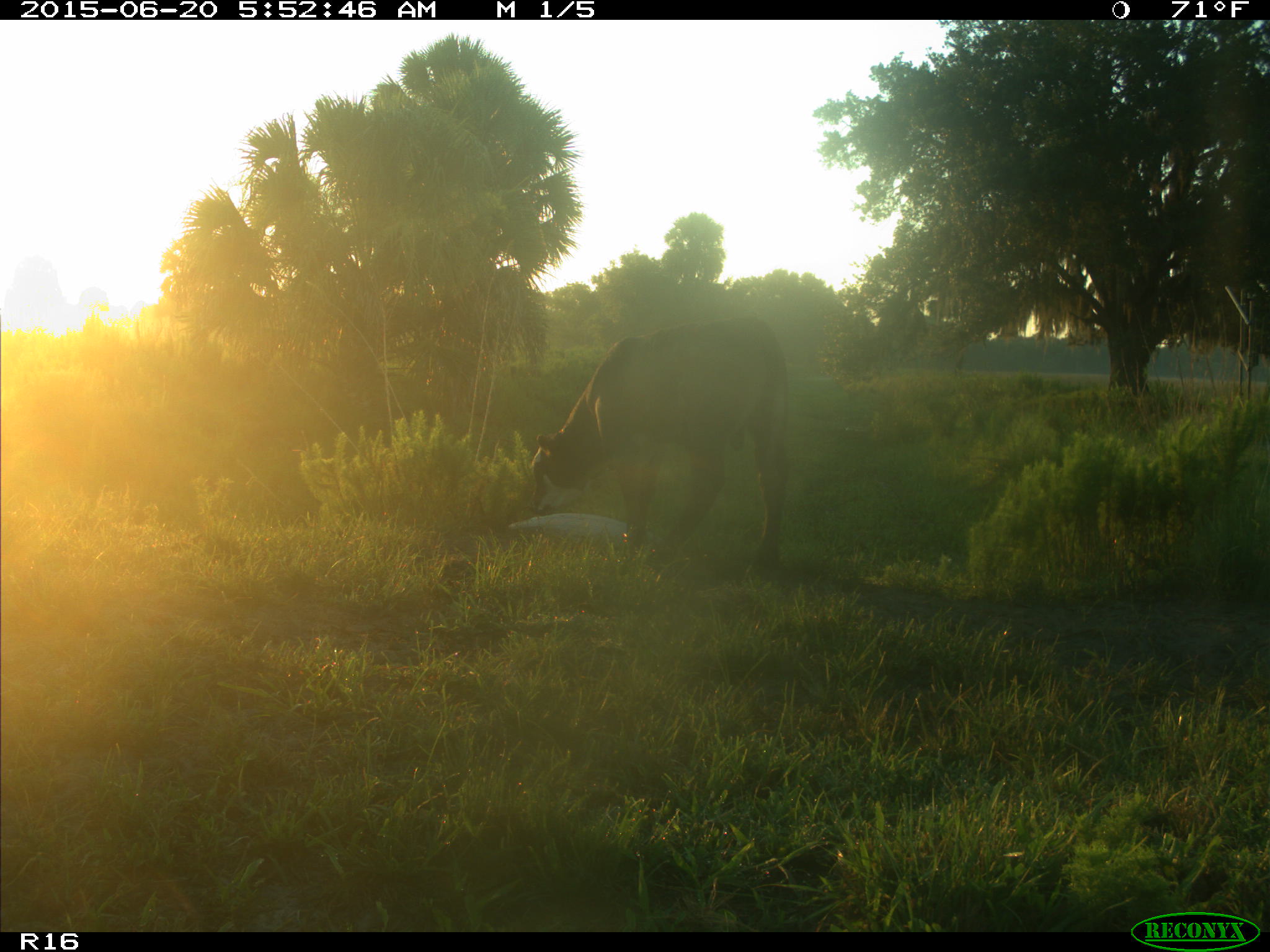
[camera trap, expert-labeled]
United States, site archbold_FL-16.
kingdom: Animalia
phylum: Chordata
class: Mammalia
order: Artiodactyla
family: Bovidae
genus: Bos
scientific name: Bos taurus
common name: domestic cow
Bos taurus (domestic cow).